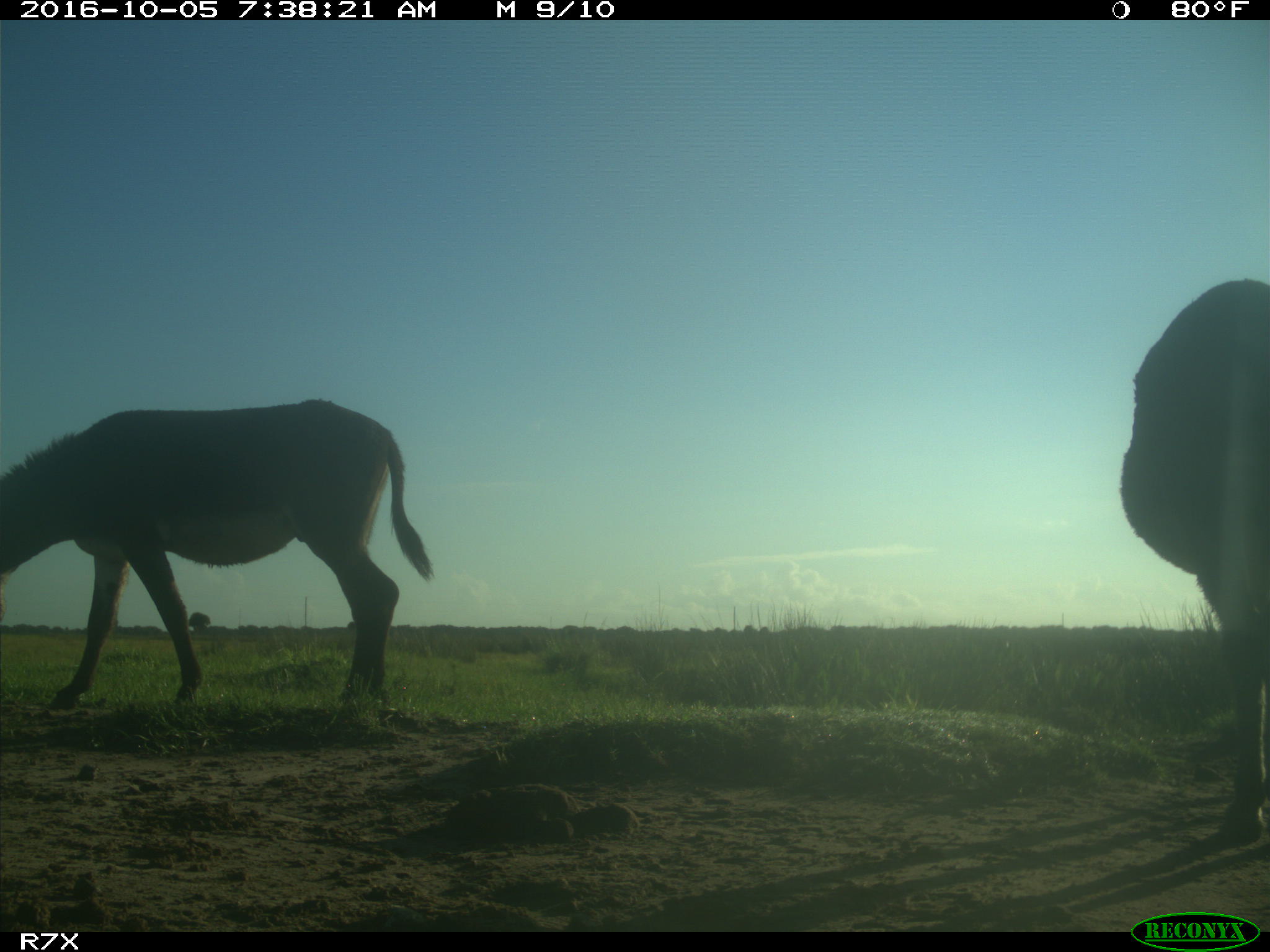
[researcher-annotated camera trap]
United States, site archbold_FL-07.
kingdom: Animalia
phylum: Chordata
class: Mammalia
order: Perissodactyla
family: Equidae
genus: Equus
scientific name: Equus africanus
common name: african wild ass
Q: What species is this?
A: Equus africanus (african wild ass).